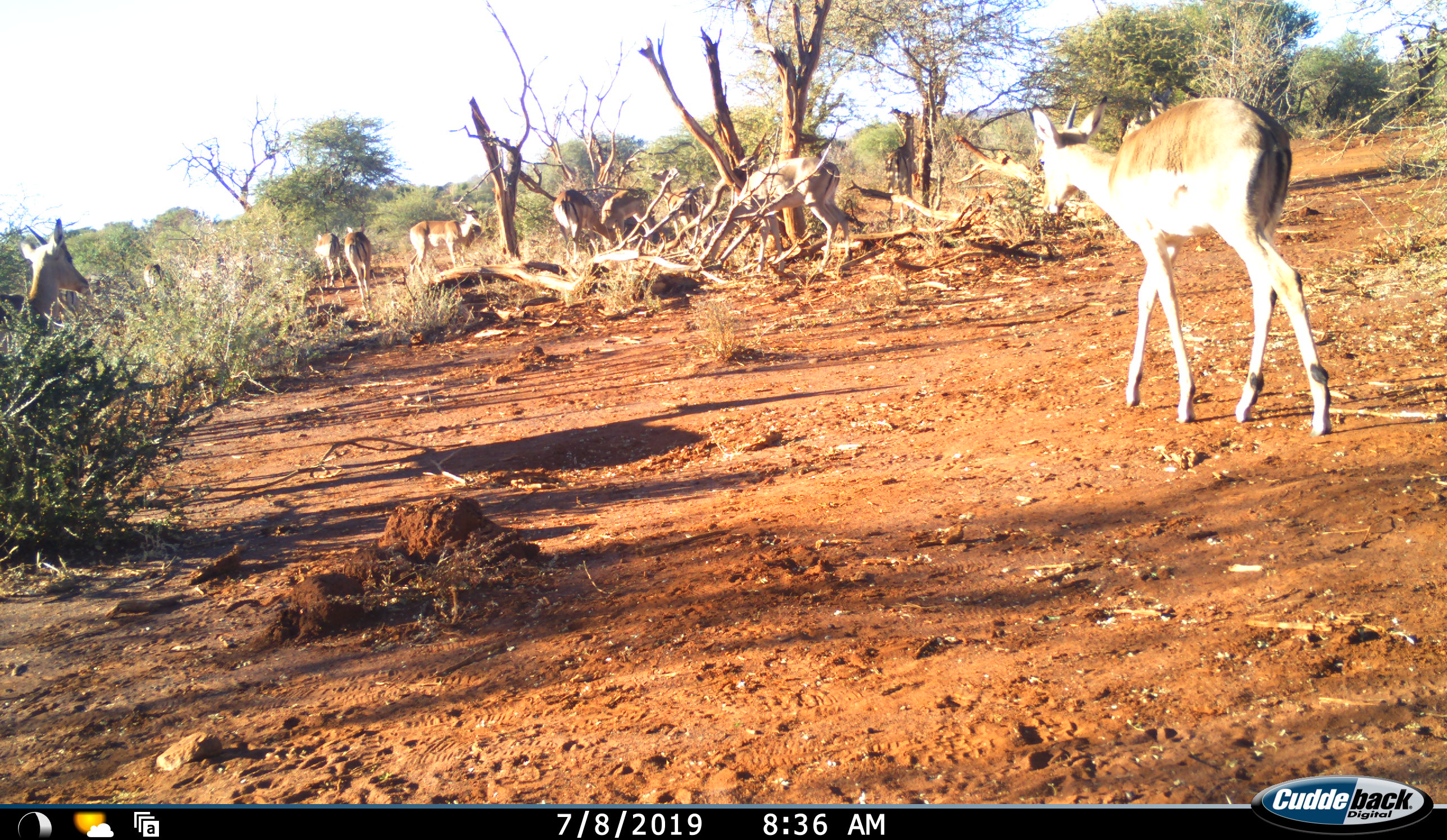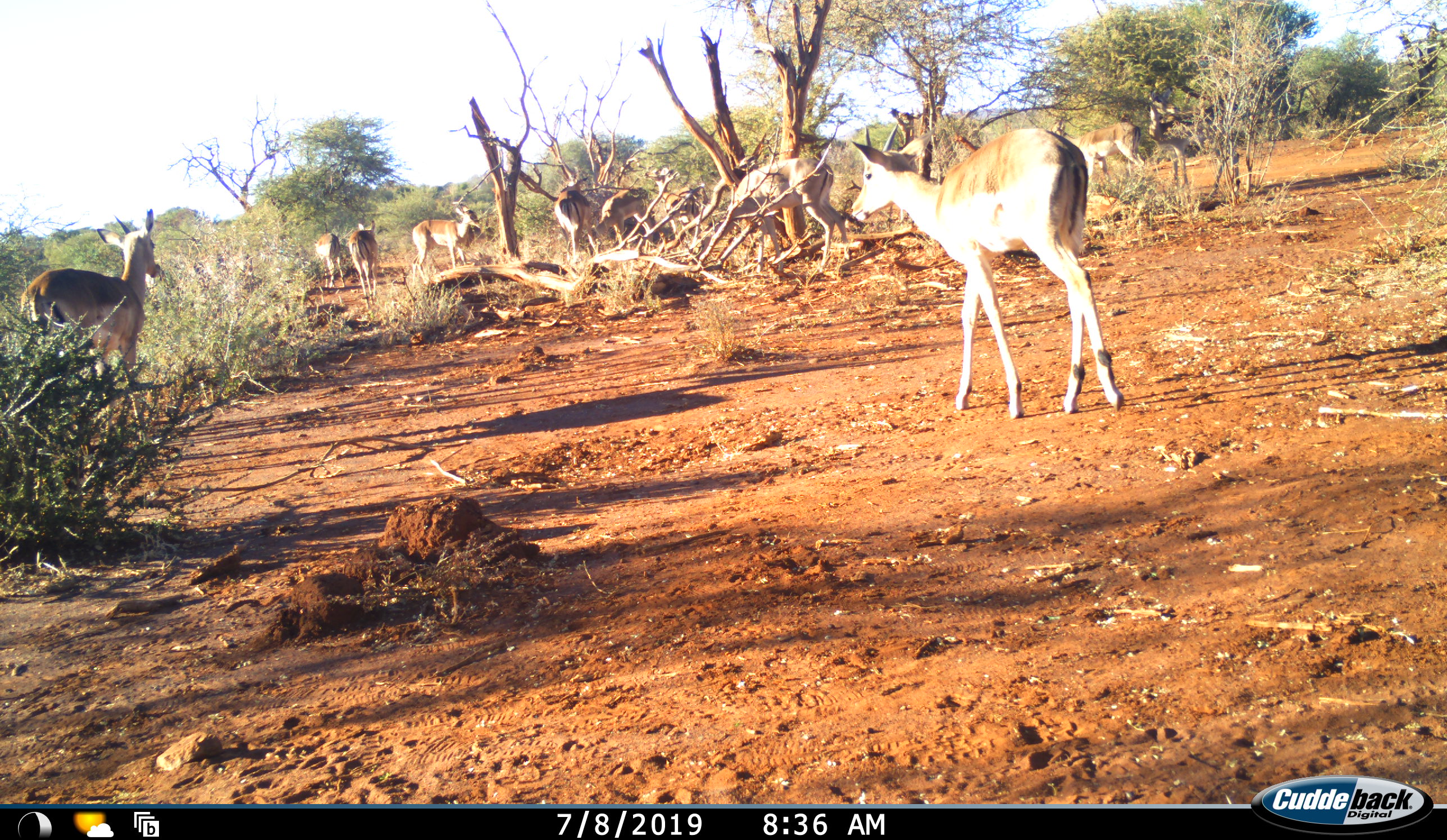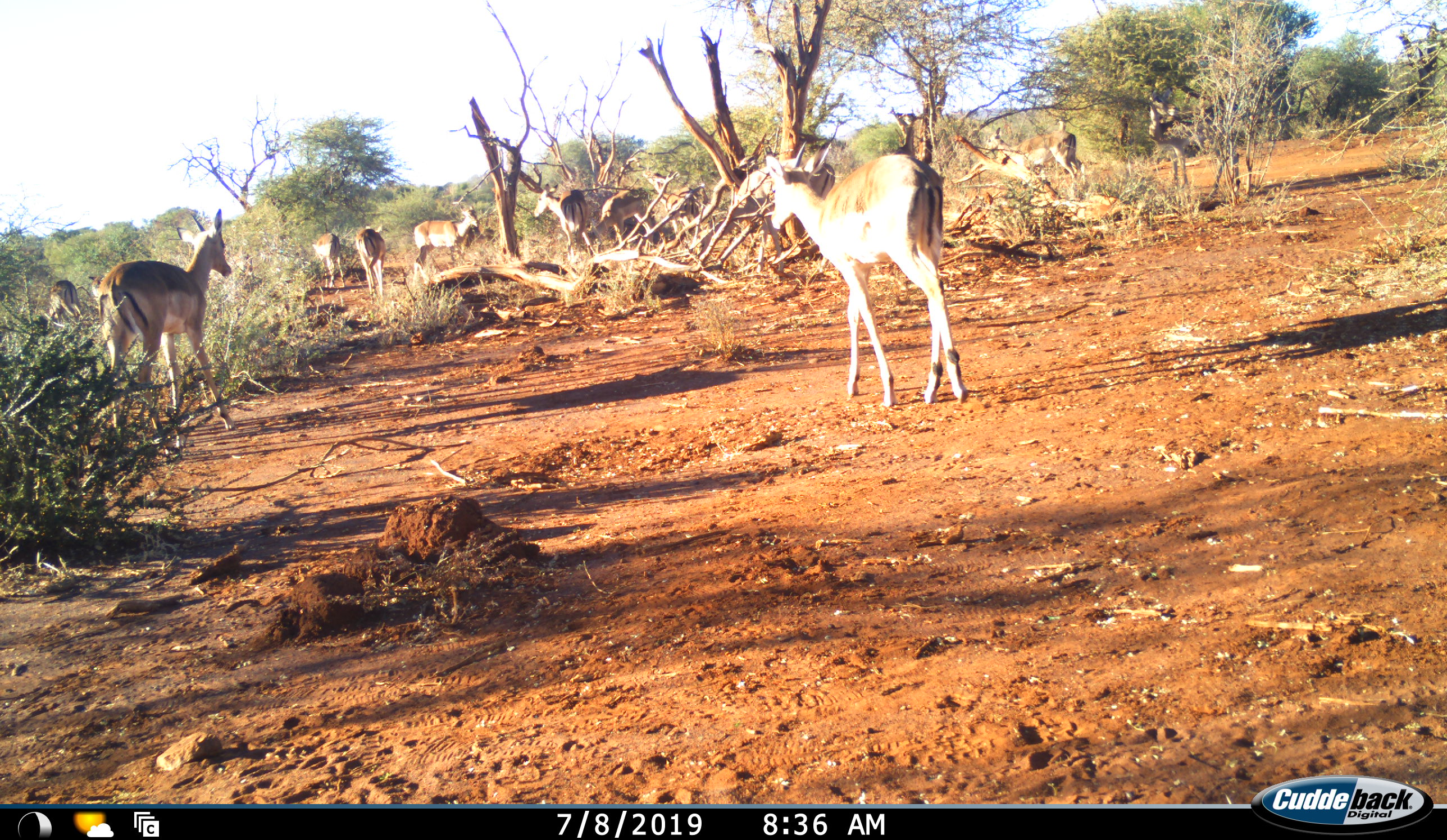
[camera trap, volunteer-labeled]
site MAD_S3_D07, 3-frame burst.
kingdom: Animalia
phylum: Chordata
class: Mammalia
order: Artiodactyla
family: Bovidae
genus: Aepyceros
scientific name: Aepyceros melampus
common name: impala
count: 11-50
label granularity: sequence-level